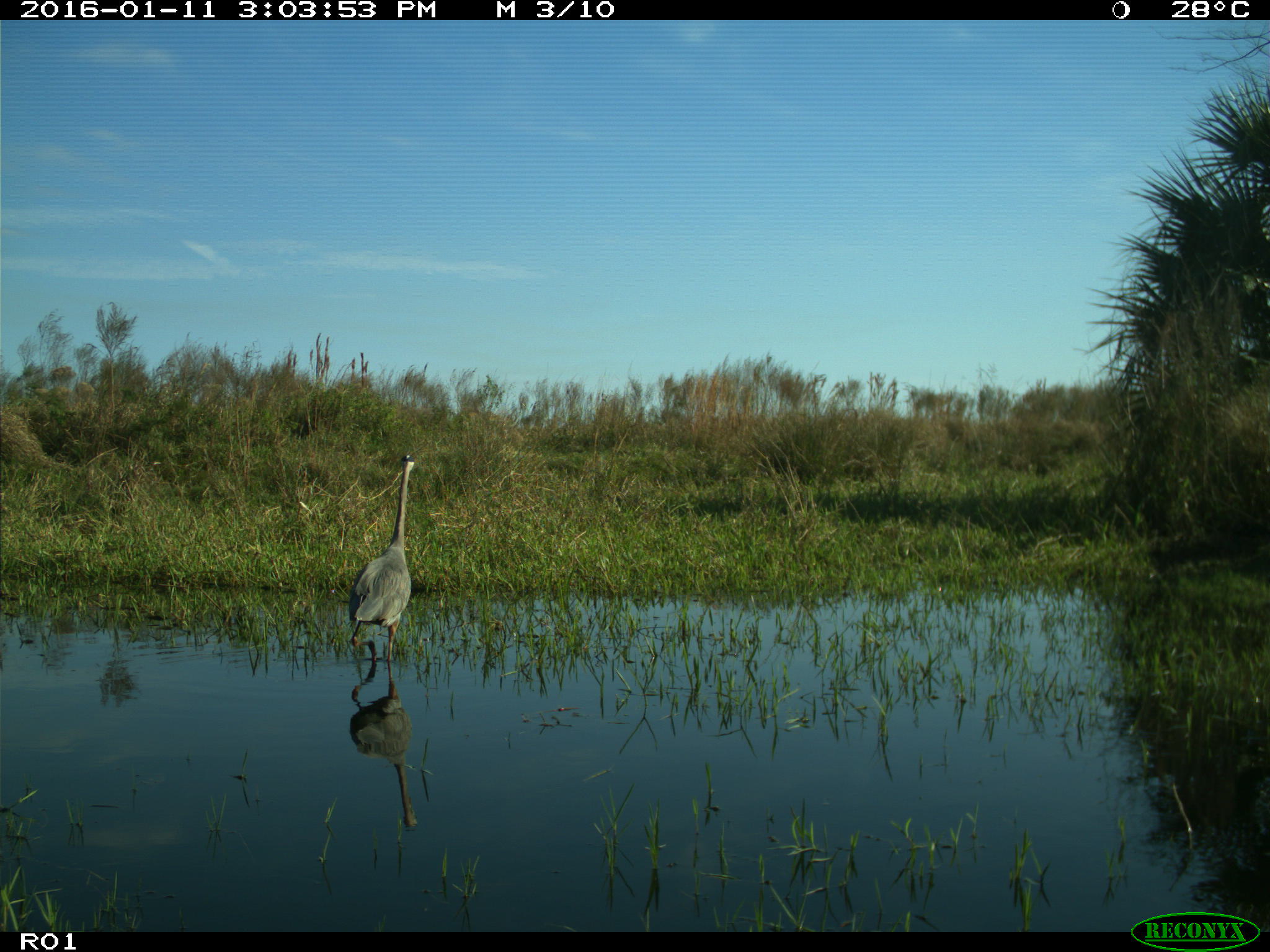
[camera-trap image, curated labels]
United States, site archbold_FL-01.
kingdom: Animalia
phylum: Chordata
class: Aves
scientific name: Aves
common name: birds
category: unidentified bird